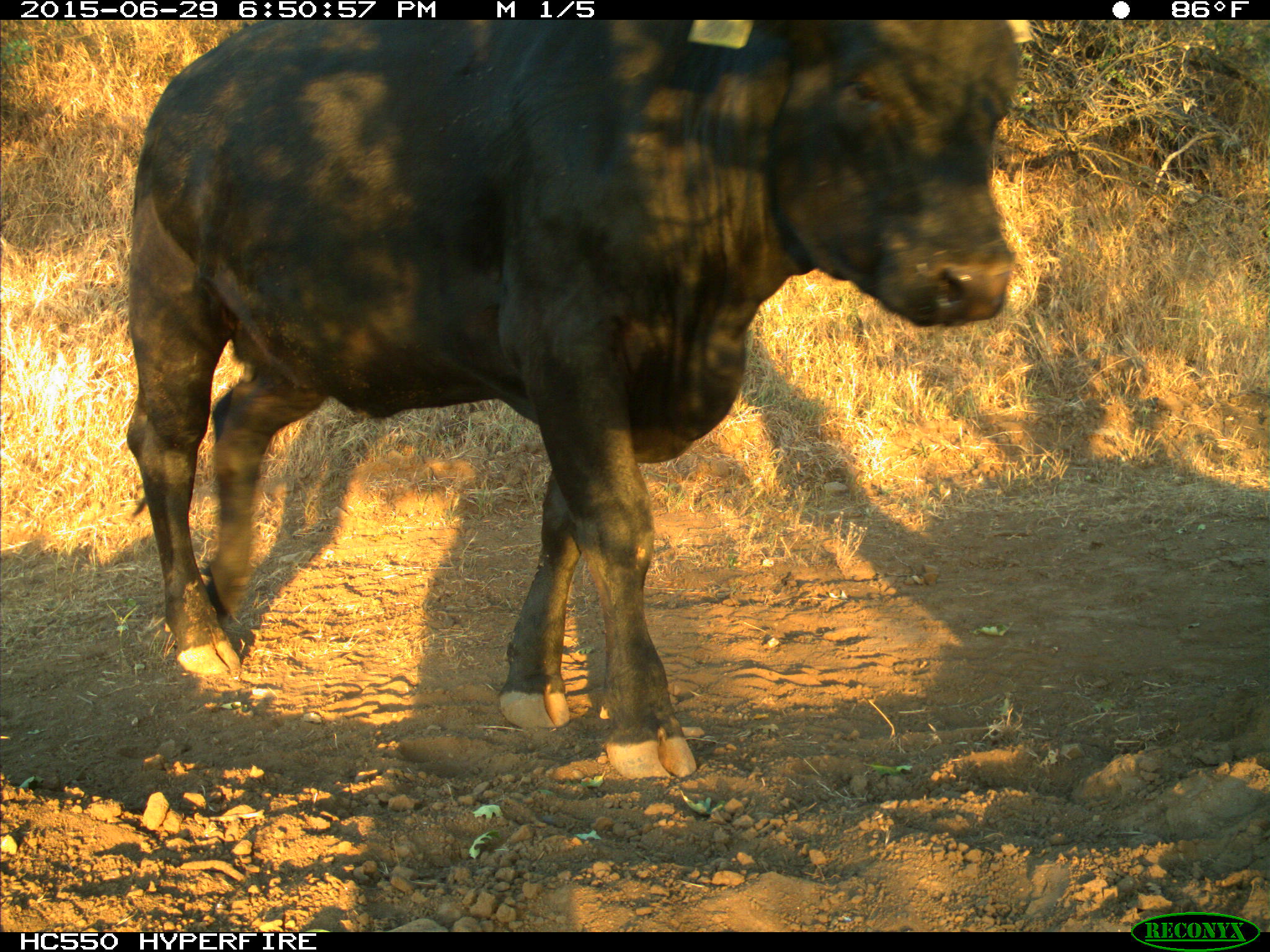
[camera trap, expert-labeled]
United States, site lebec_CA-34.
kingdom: Animalia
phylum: Chordata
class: Mammalia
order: Artiodactyla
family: Bovidae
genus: Bos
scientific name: Bos taurus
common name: domestic cow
Bos taurus (domestic cow).